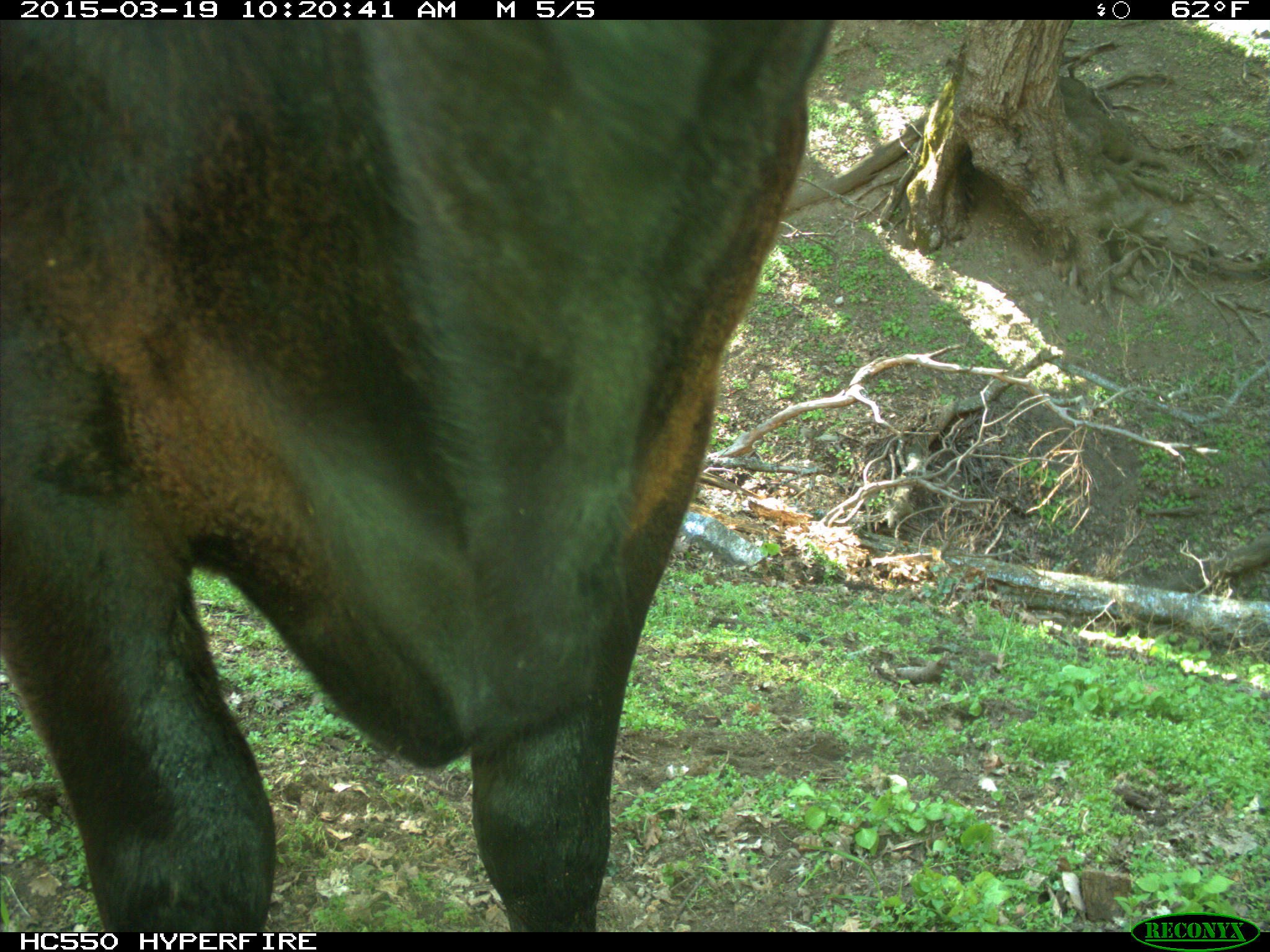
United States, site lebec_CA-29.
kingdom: Animalia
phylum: Chordata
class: Mammalia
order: Artiodactyla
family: Bovidae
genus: Bos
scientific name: Bos taurus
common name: domestic cow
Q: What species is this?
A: Bos taurus (domestic cow).